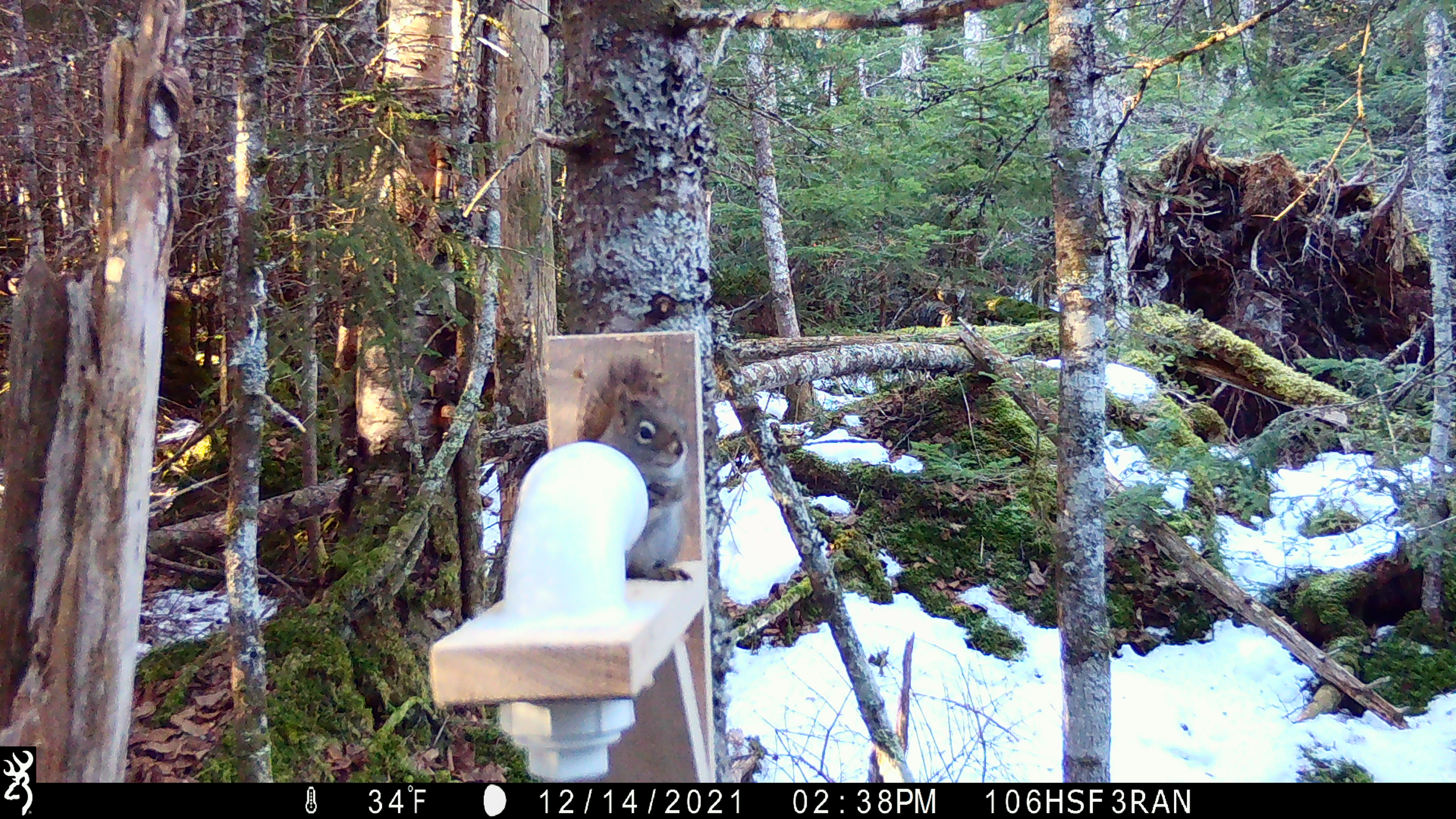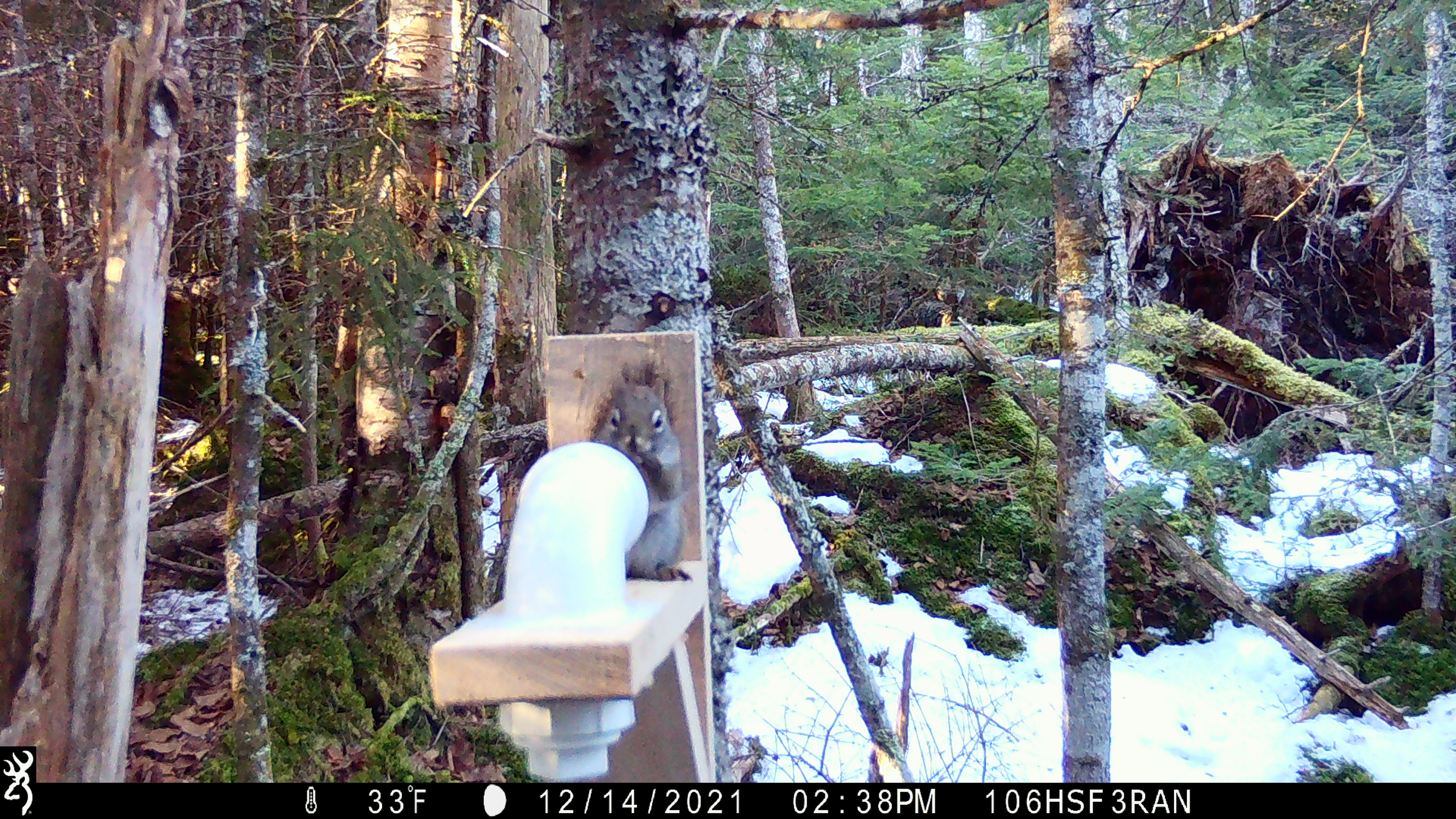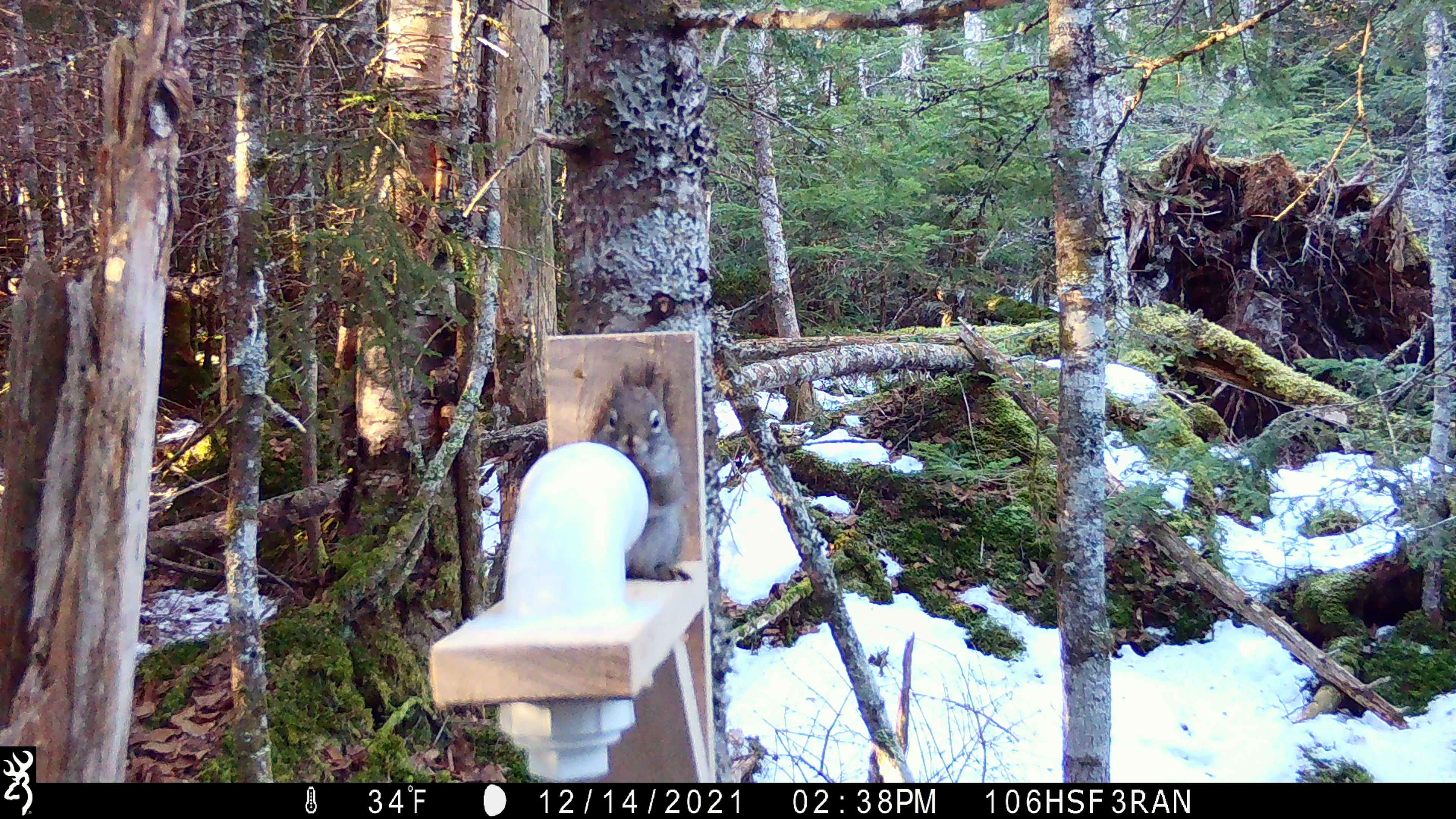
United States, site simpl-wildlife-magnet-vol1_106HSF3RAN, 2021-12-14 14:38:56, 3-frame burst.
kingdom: Animalia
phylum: Chordata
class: Mammalia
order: Rodentia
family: Sciuridae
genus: Tamiasciurus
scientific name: Tamiasciurus hudsonicus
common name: red squirrel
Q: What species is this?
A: Red squirrel (Tamiasciurus hudsonicus).